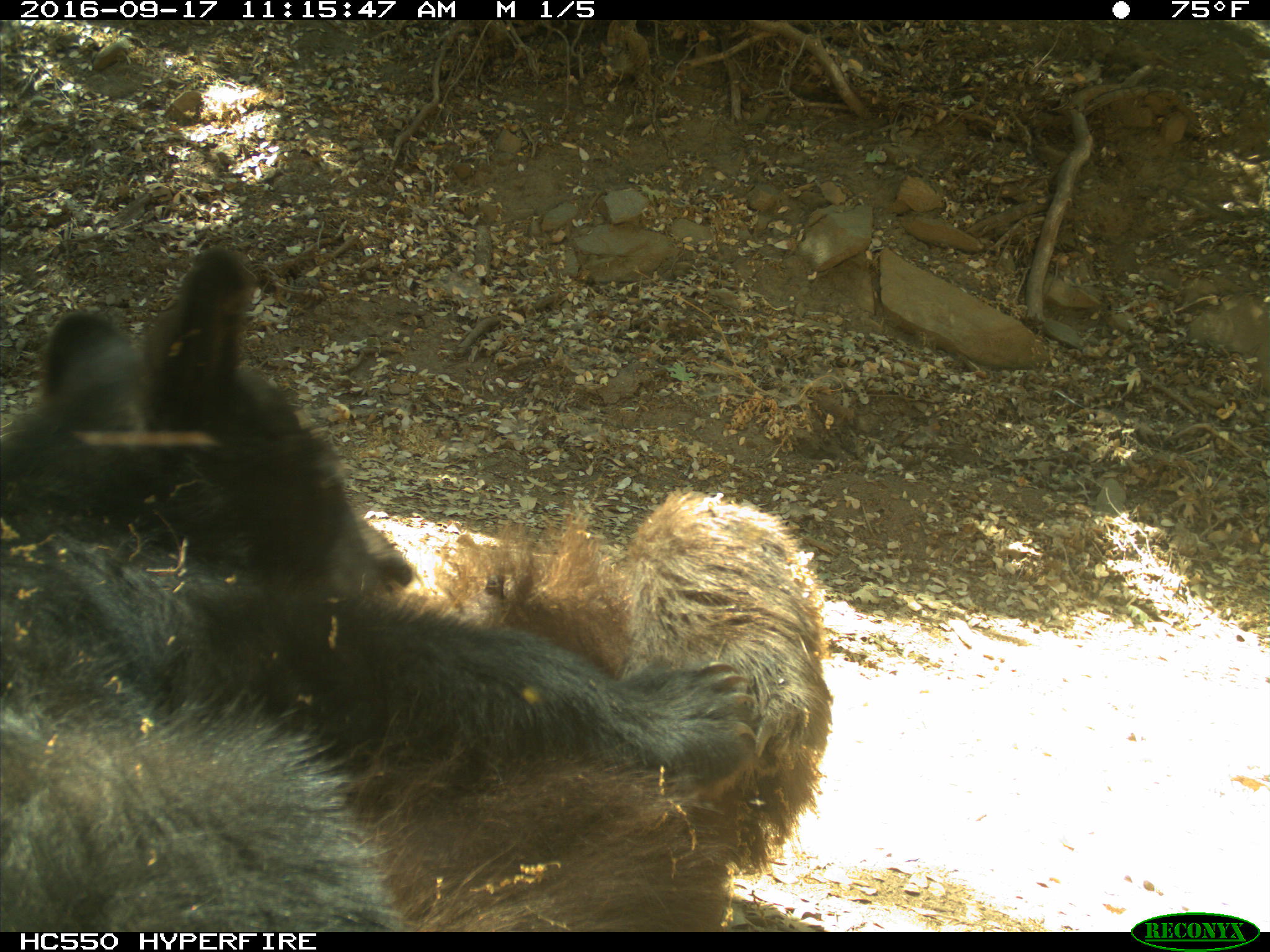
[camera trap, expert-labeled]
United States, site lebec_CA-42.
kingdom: Animalia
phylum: Chordata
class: Mammalia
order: Carnivora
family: Ursidae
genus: Ursus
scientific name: Ursus americanus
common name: american black bear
Ursus americanus (american black bear).